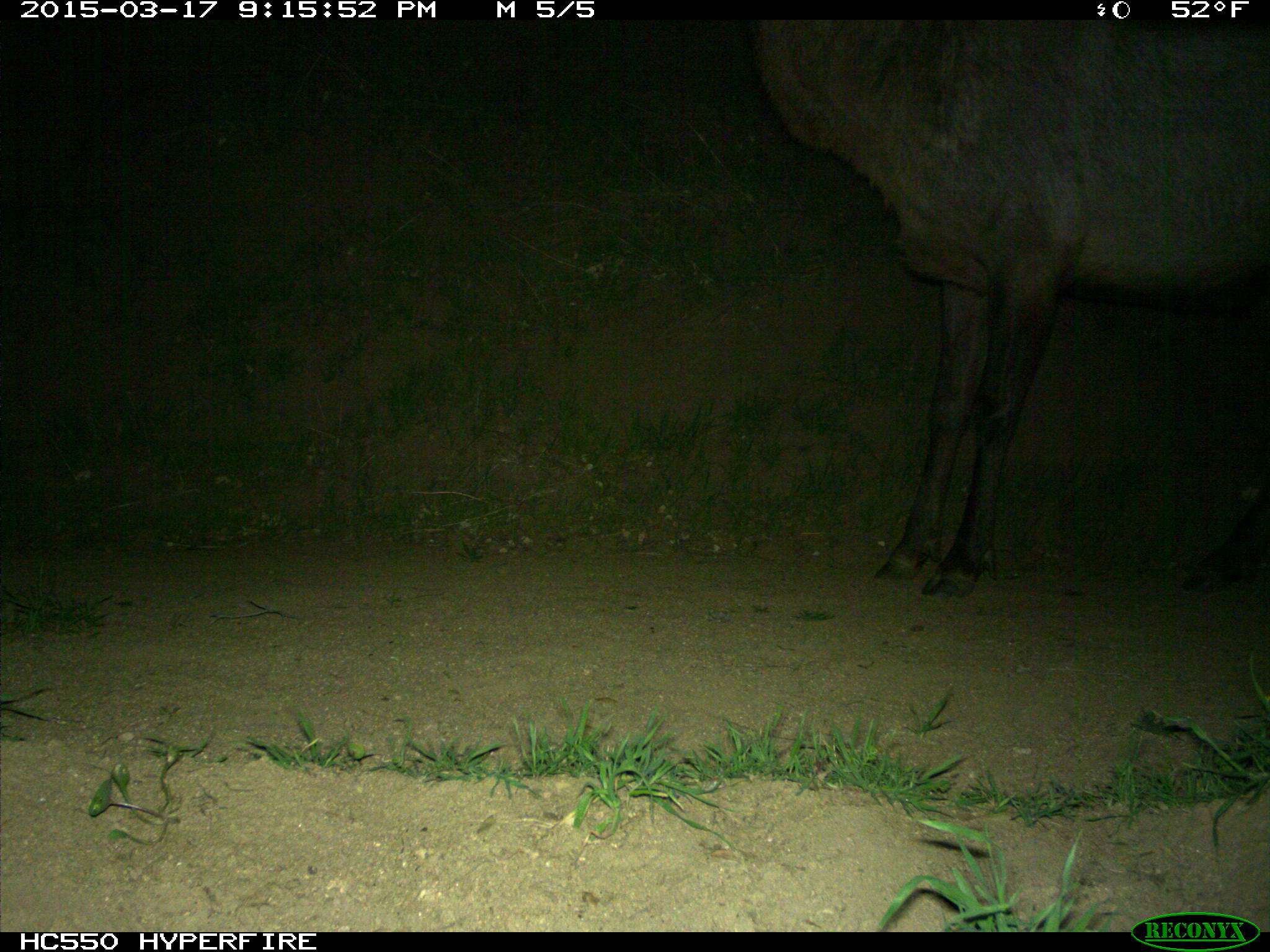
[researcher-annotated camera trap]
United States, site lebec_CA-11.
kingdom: Animalia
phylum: Chordata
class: Mammalia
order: Artiodactyla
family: Cervidae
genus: Cervus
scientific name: Cervus canadensis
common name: elk